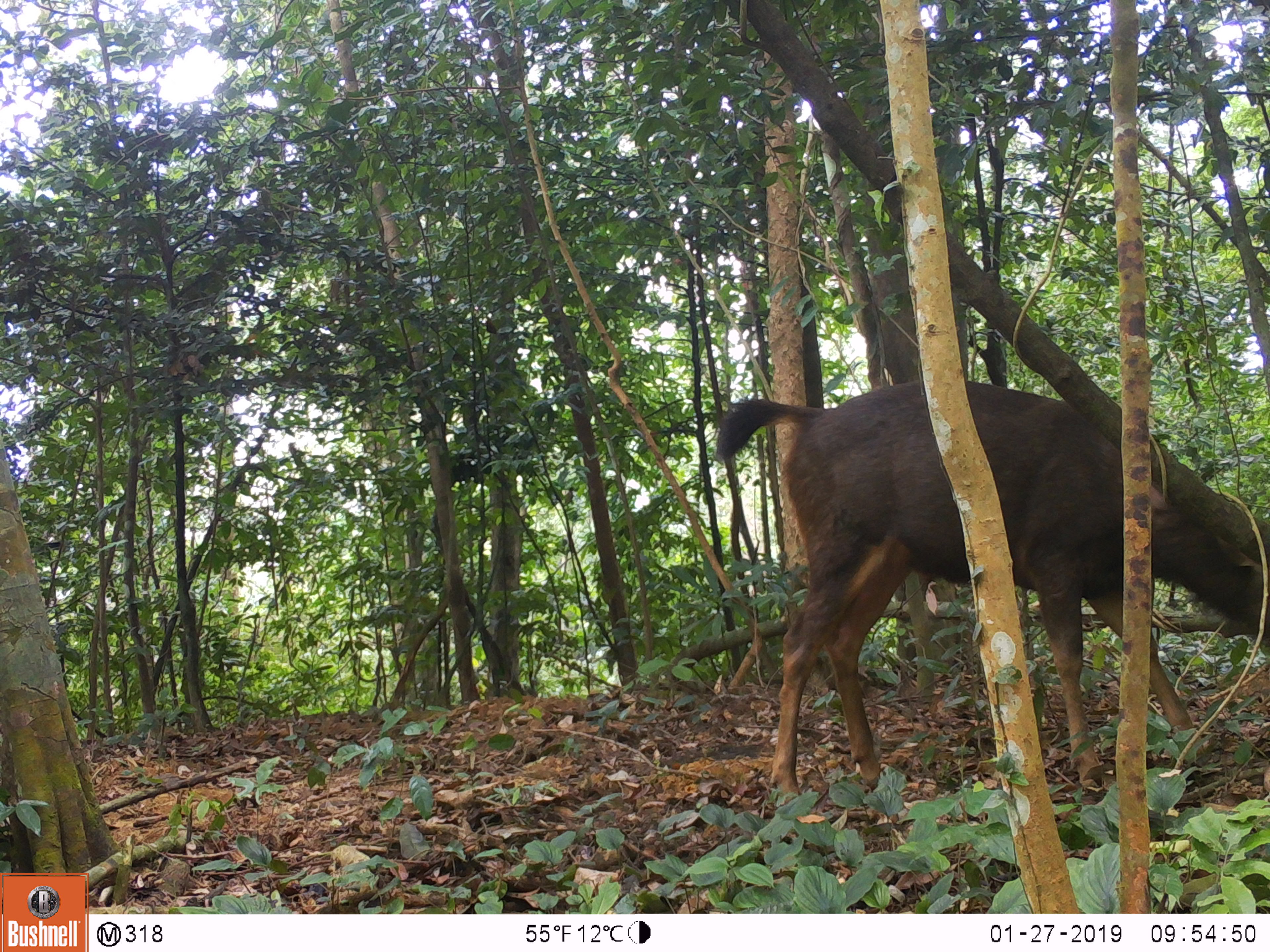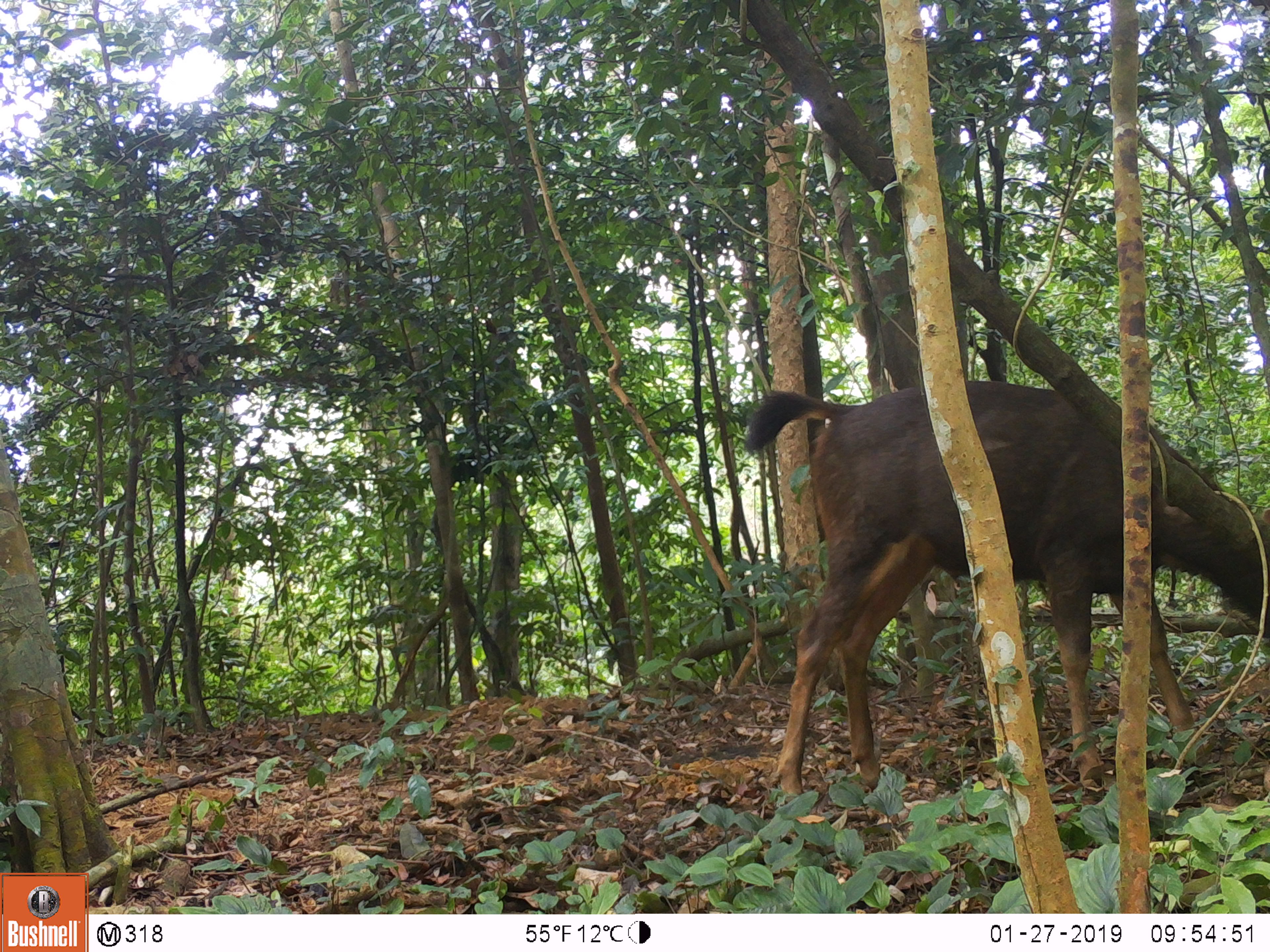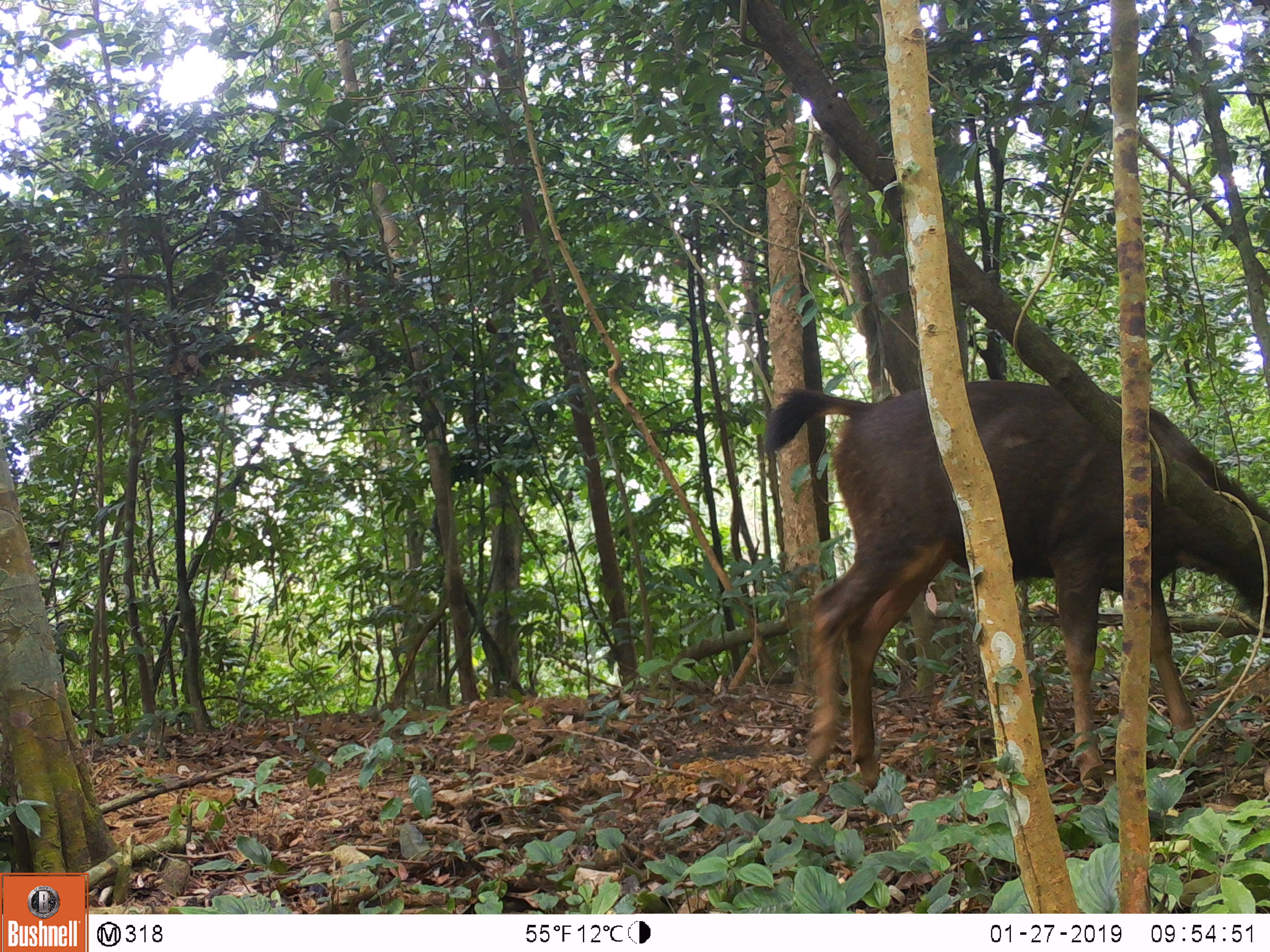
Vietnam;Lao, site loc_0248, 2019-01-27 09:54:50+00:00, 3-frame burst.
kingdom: Animalia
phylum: Chordata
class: Mammalia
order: Artiodactyla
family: Cervidae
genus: Rusa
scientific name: Rusa unicolor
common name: sambar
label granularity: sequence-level